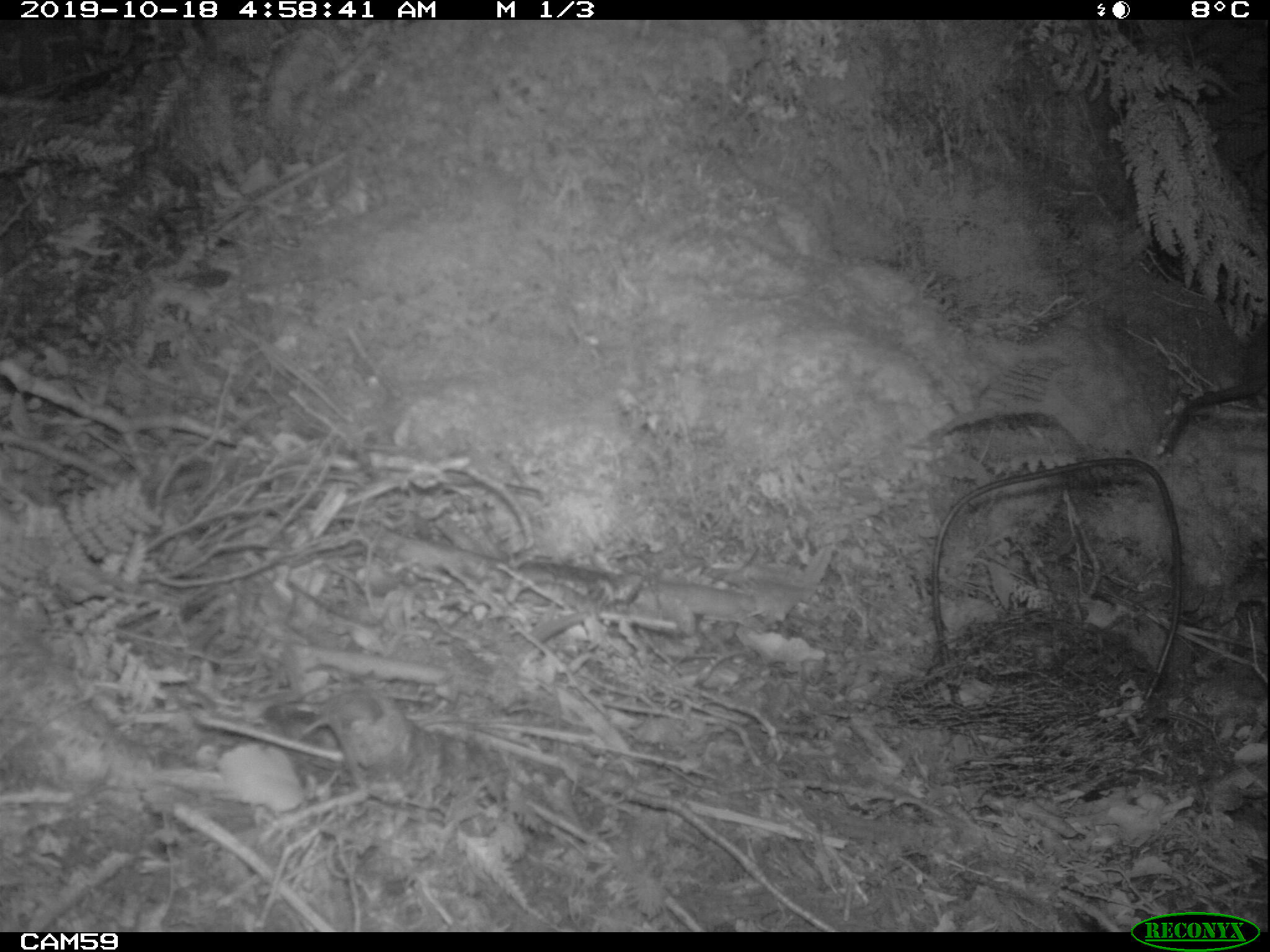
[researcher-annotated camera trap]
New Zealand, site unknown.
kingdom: Animalia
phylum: Chordata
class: Mammalia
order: Rodentia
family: Muridae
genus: Rattus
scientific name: Rattus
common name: rat